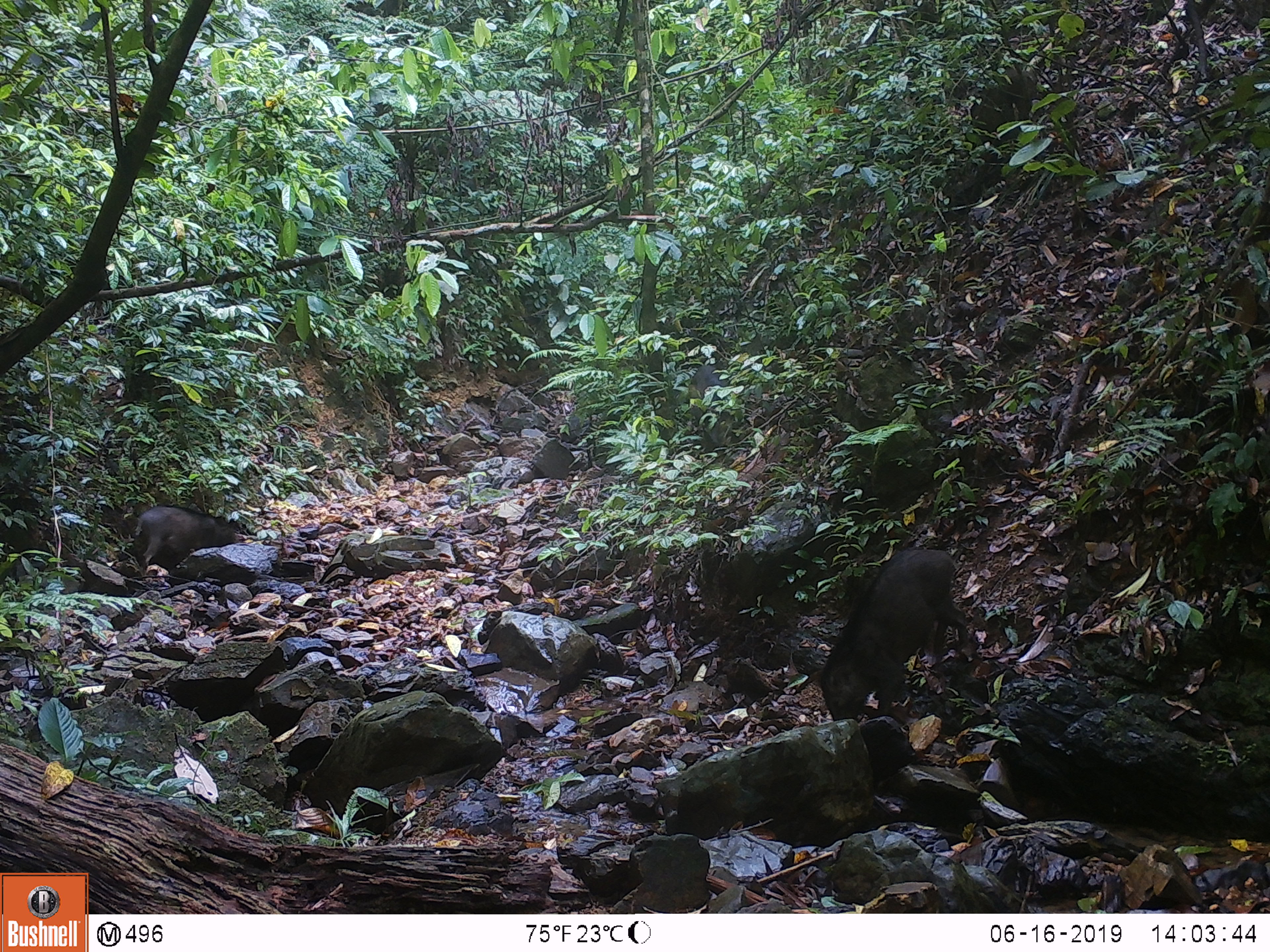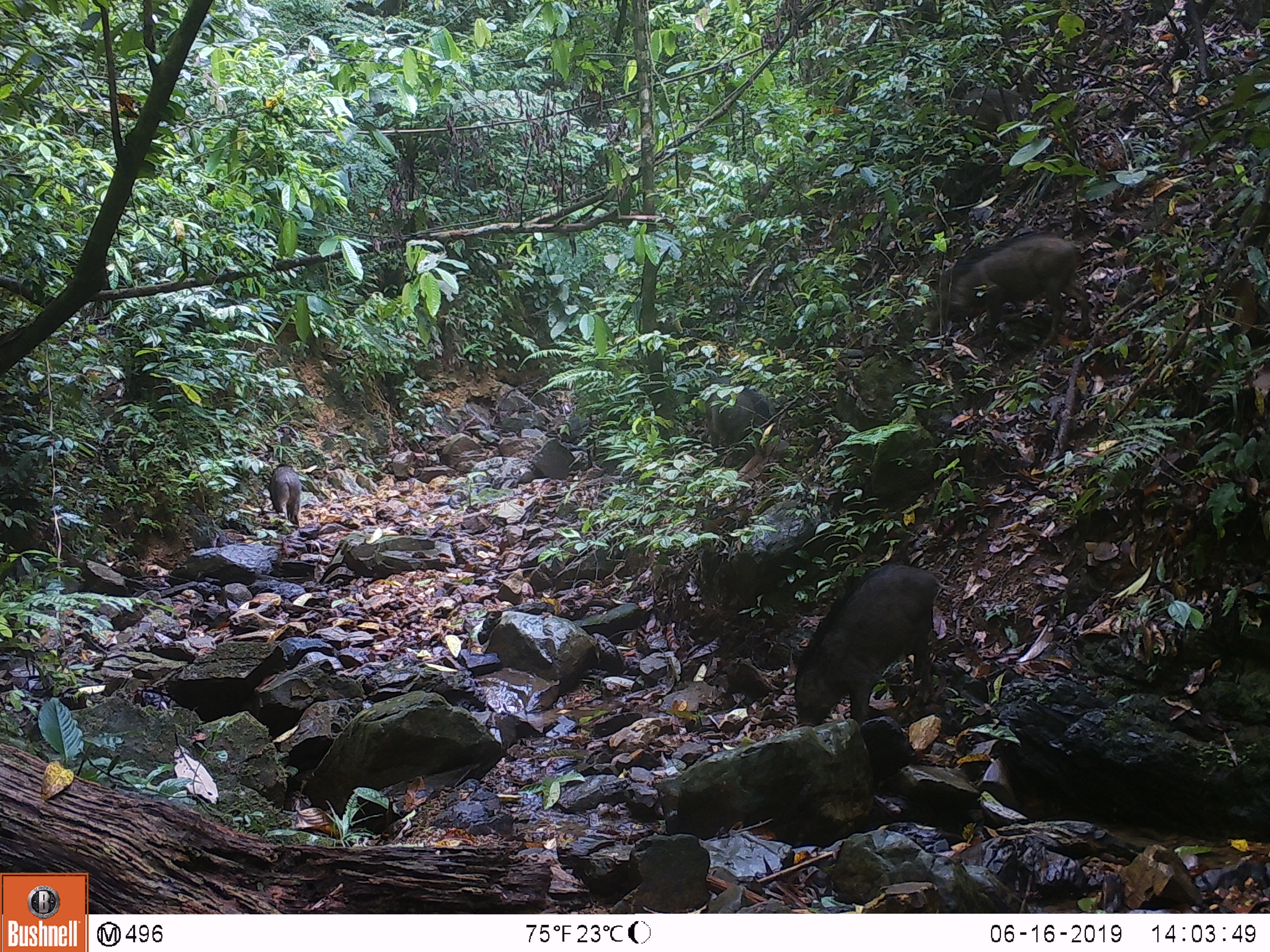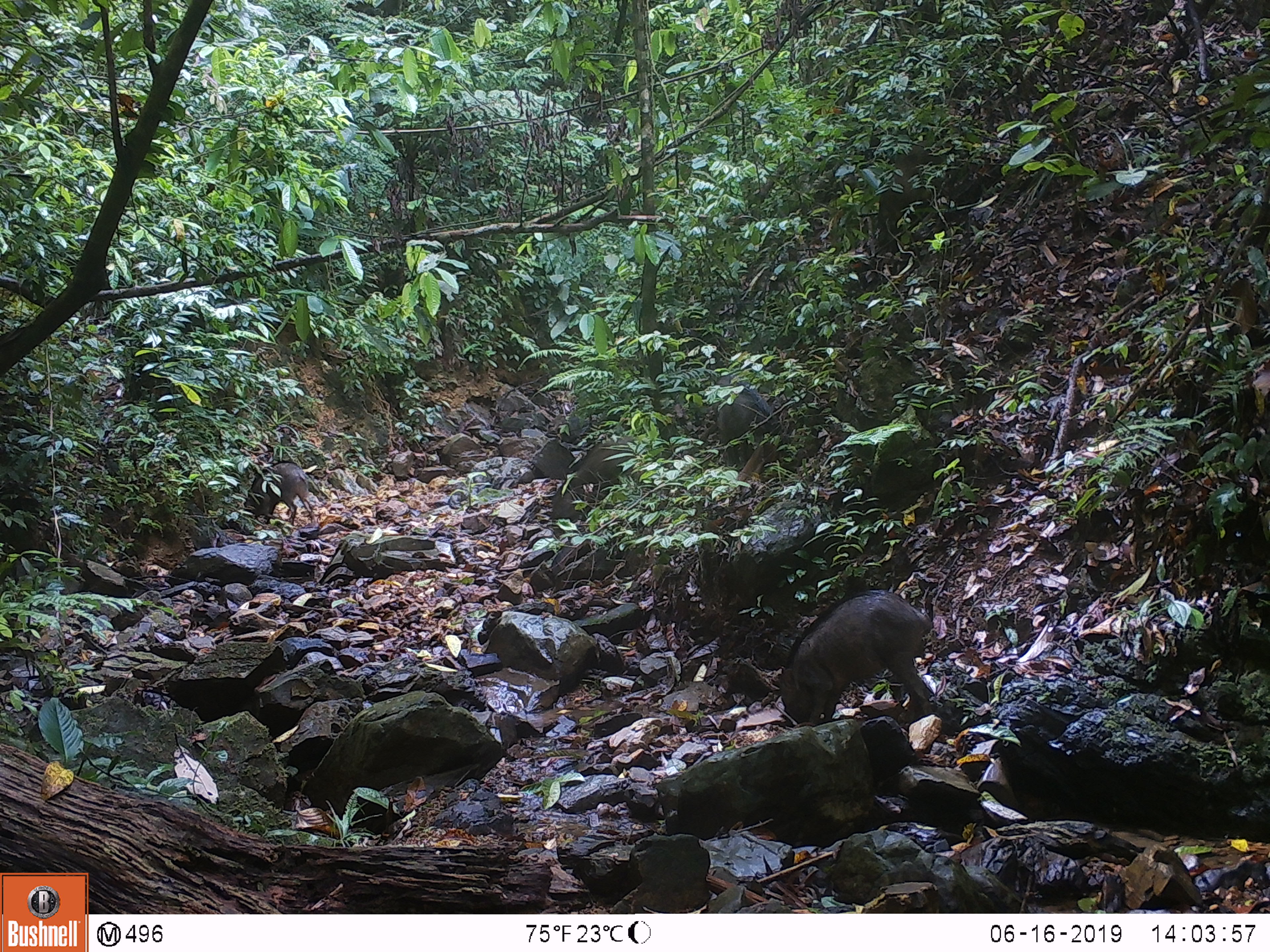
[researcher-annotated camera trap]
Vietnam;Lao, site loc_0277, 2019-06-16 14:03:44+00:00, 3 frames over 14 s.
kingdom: Animalia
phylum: Chordata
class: Mammalia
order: Artiodactyla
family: Suidae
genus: Sus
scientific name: Sus scrofa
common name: eurasian wild pig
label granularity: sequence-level